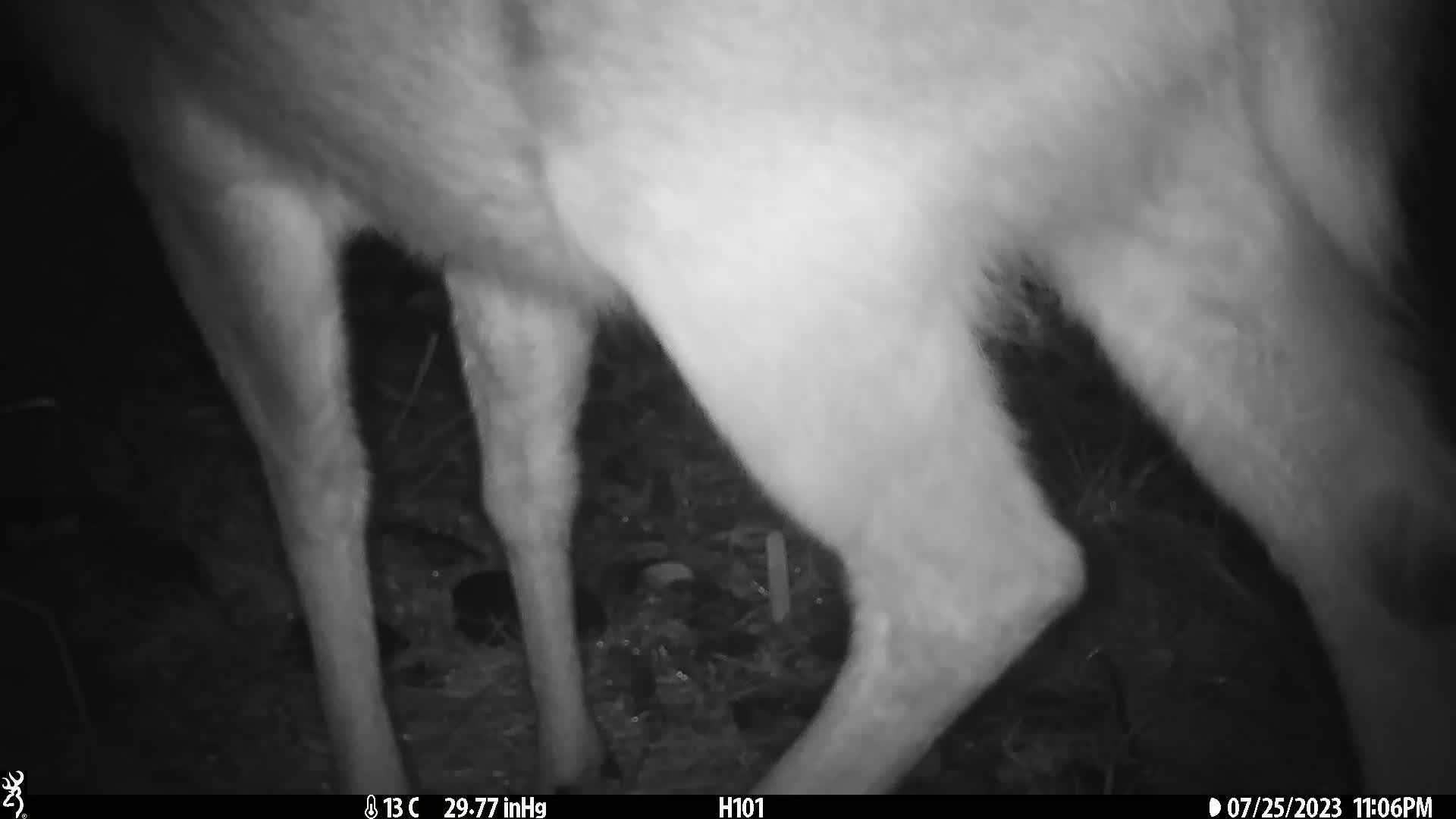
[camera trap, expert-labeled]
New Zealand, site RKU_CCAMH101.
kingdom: Animalia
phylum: Chordata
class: Mammalia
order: Artiodactyla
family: Cervidae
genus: Odocoileus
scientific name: Odocoileus virginianus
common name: white-tailed deer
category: white tailed deer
White tailed deer (white-tailed deer) (Odocoileus virginianus).